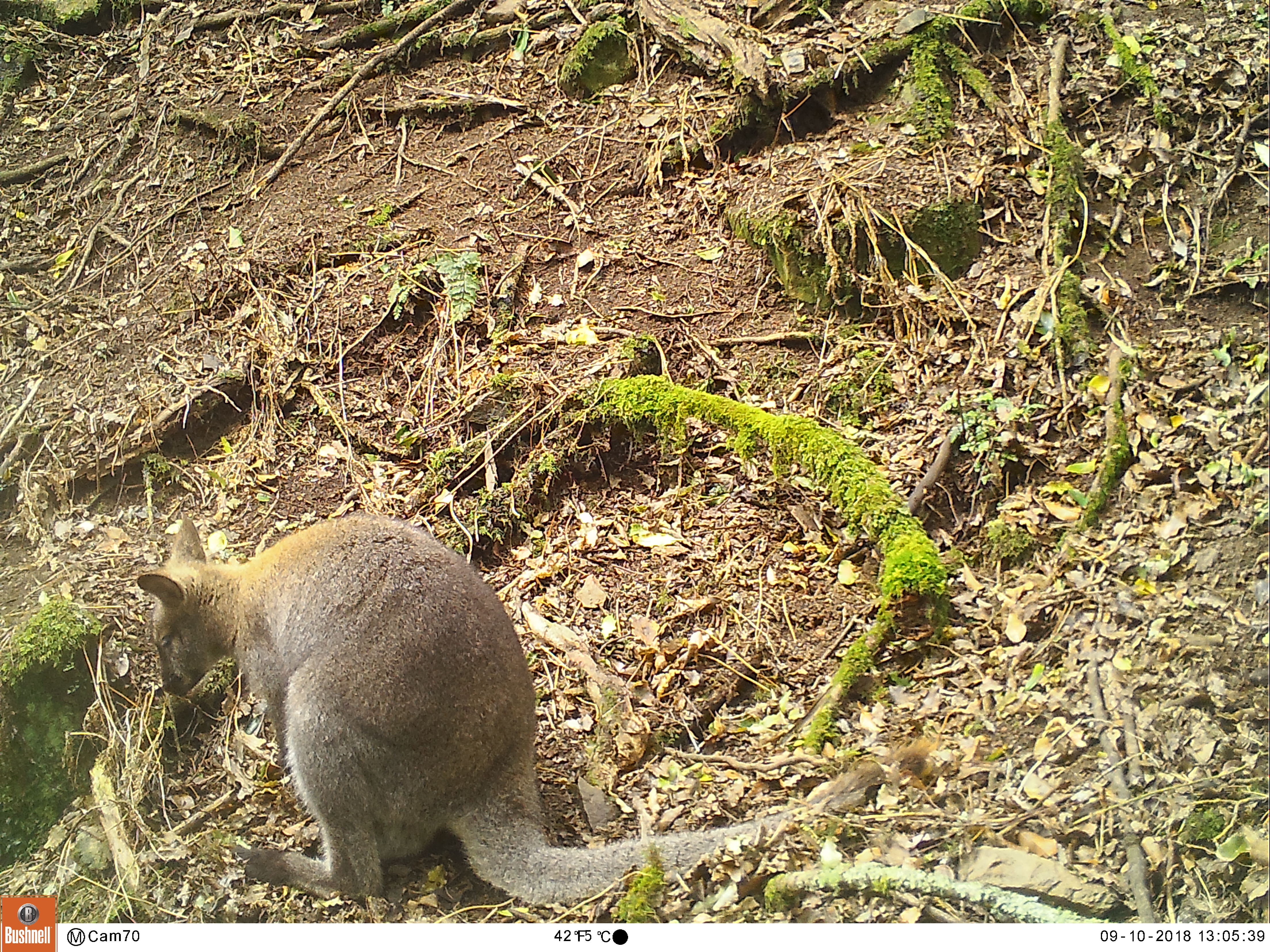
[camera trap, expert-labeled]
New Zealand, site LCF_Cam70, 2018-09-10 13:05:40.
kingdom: Animalia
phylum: Chordata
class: Mammalia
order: Diprotodontia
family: Macropodidae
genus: Notamacropus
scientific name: Notamacropus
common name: wallaby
Wallaby (Notamacropus).